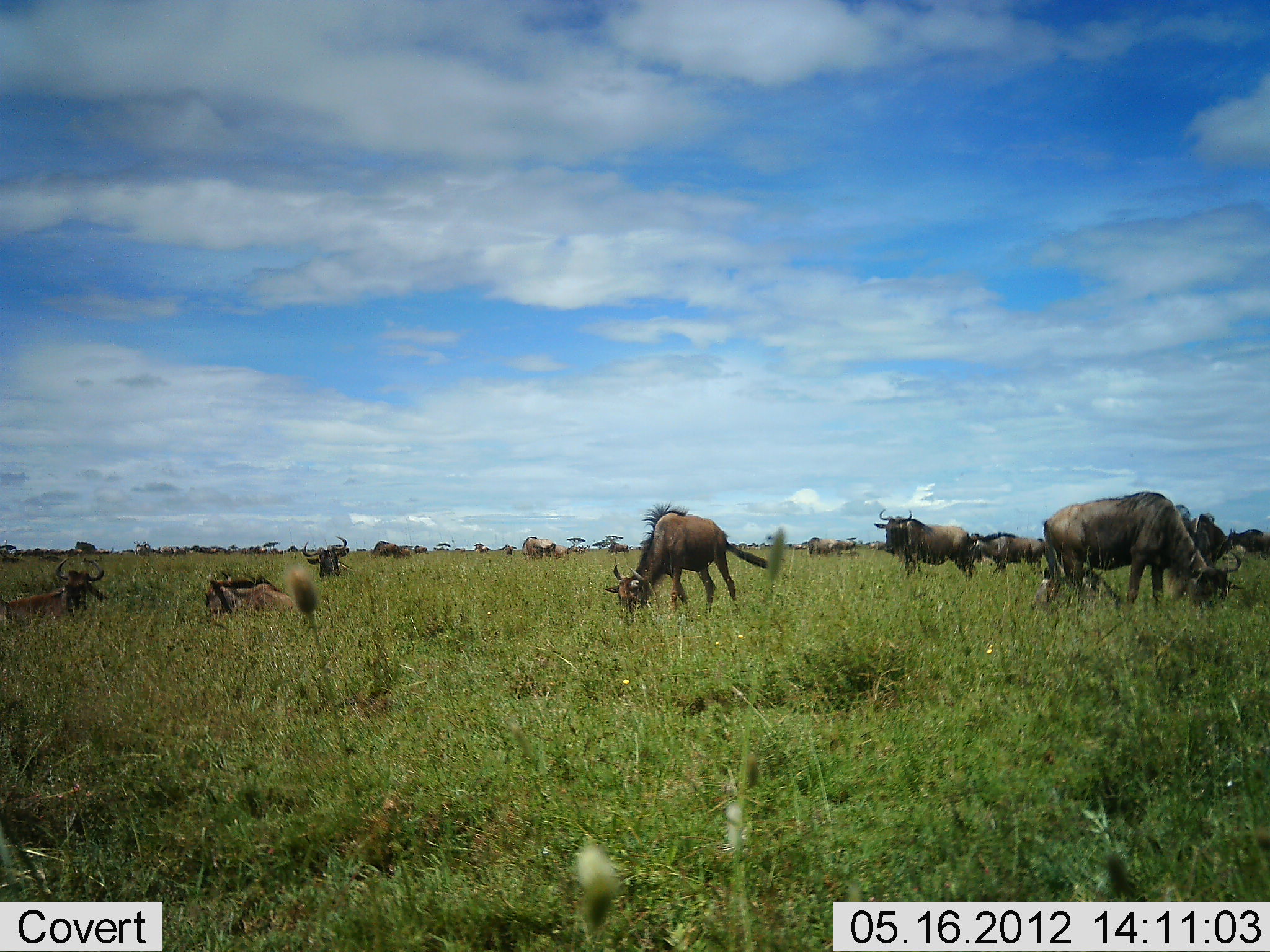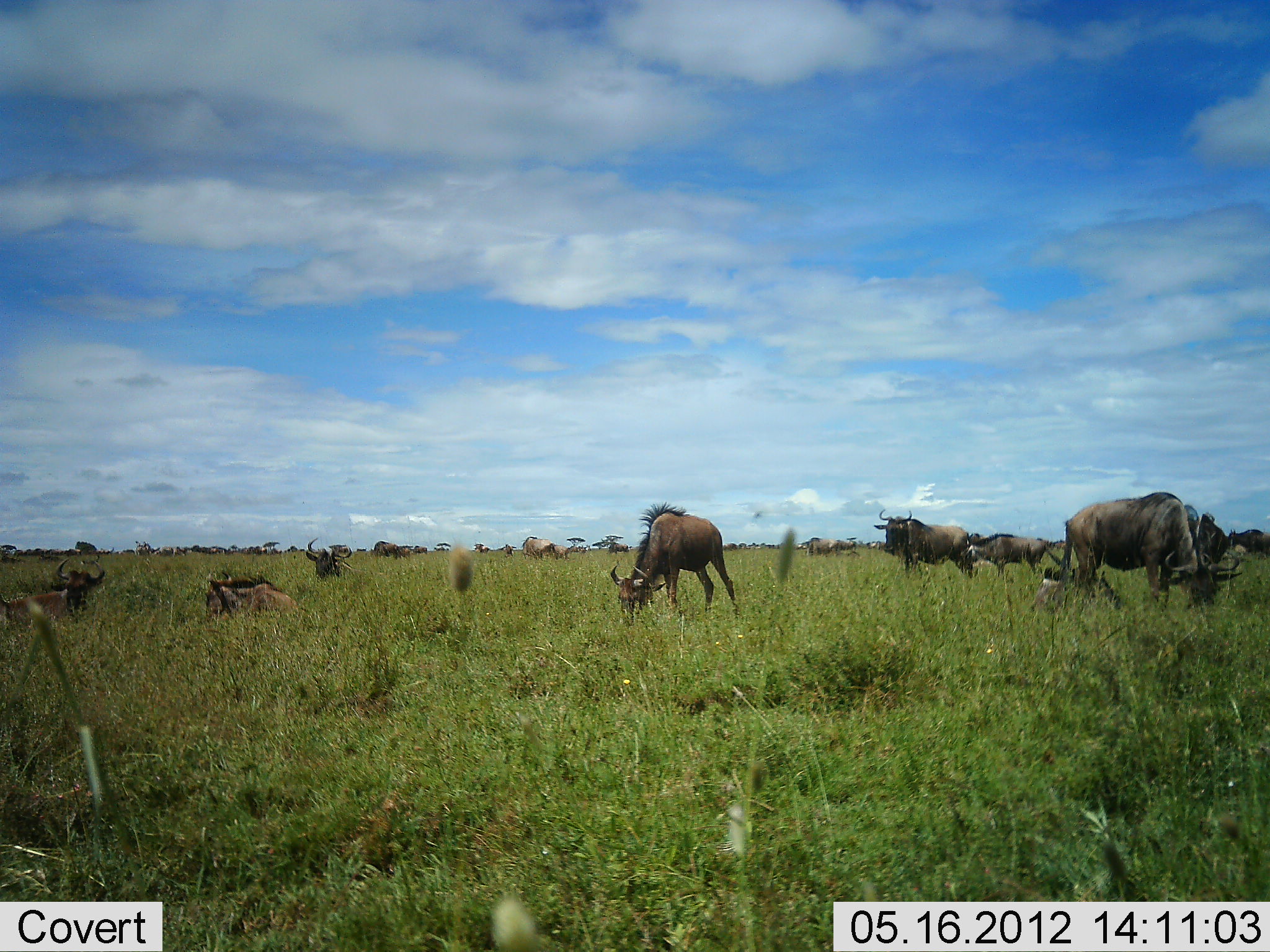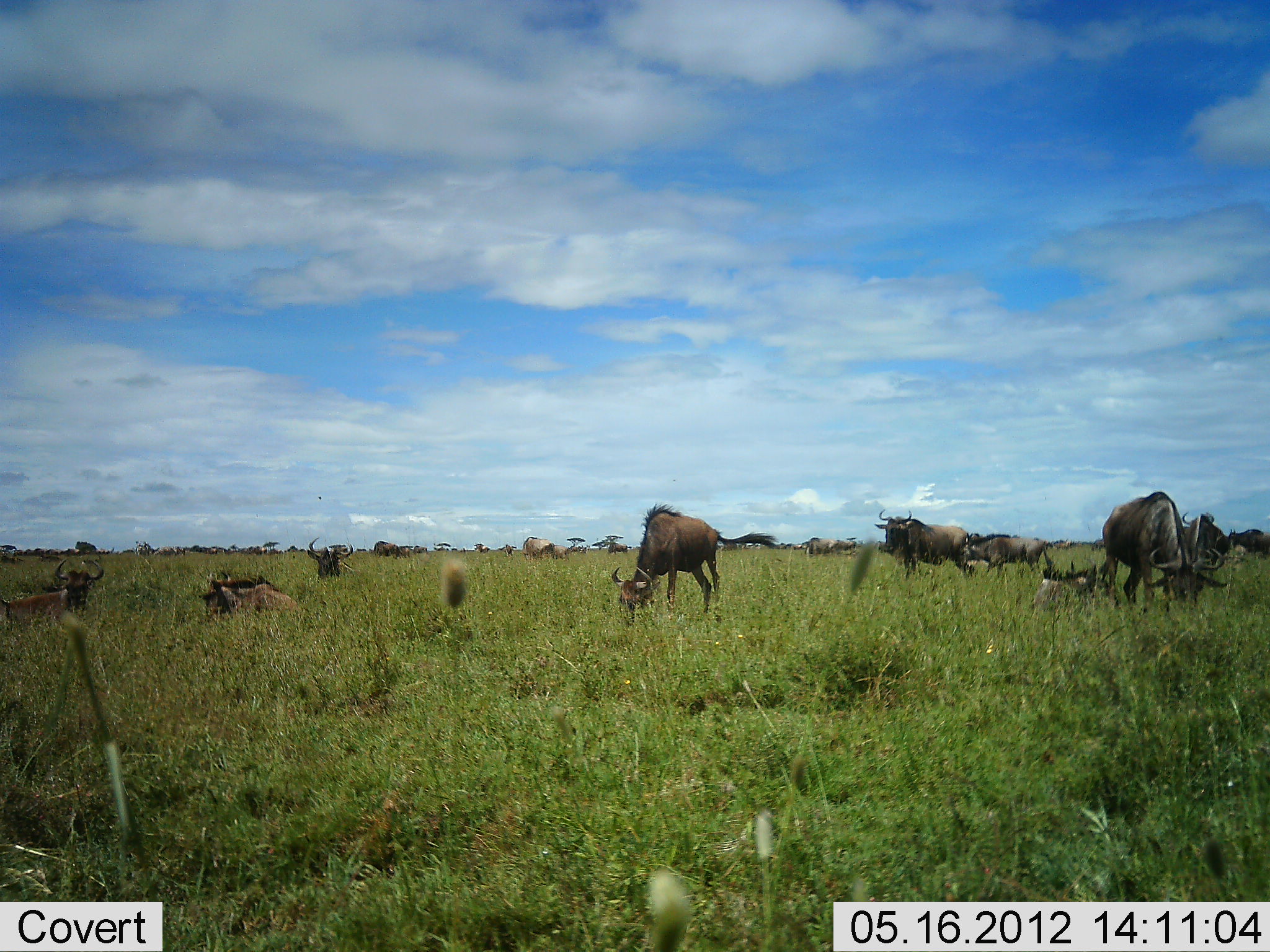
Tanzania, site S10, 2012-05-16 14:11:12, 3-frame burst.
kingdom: Animalia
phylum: Chordata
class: Mammalia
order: Artiodactyla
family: Bovidae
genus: Connochaetes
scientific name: Connochaetes taurinus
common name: blue wildebeest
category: wildebeest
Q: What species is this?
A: Wildebeest (blue wildebeest) (Connochaetes taurinus).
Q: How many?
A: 10.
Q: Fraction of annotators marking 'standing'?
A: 70%.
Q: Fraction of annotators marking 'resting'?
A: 80%.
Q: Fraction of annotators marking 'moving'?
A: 20%.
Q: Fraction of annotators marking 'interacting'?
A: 10%.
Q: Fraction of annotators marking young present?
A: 10%.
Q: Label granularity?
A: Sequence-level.